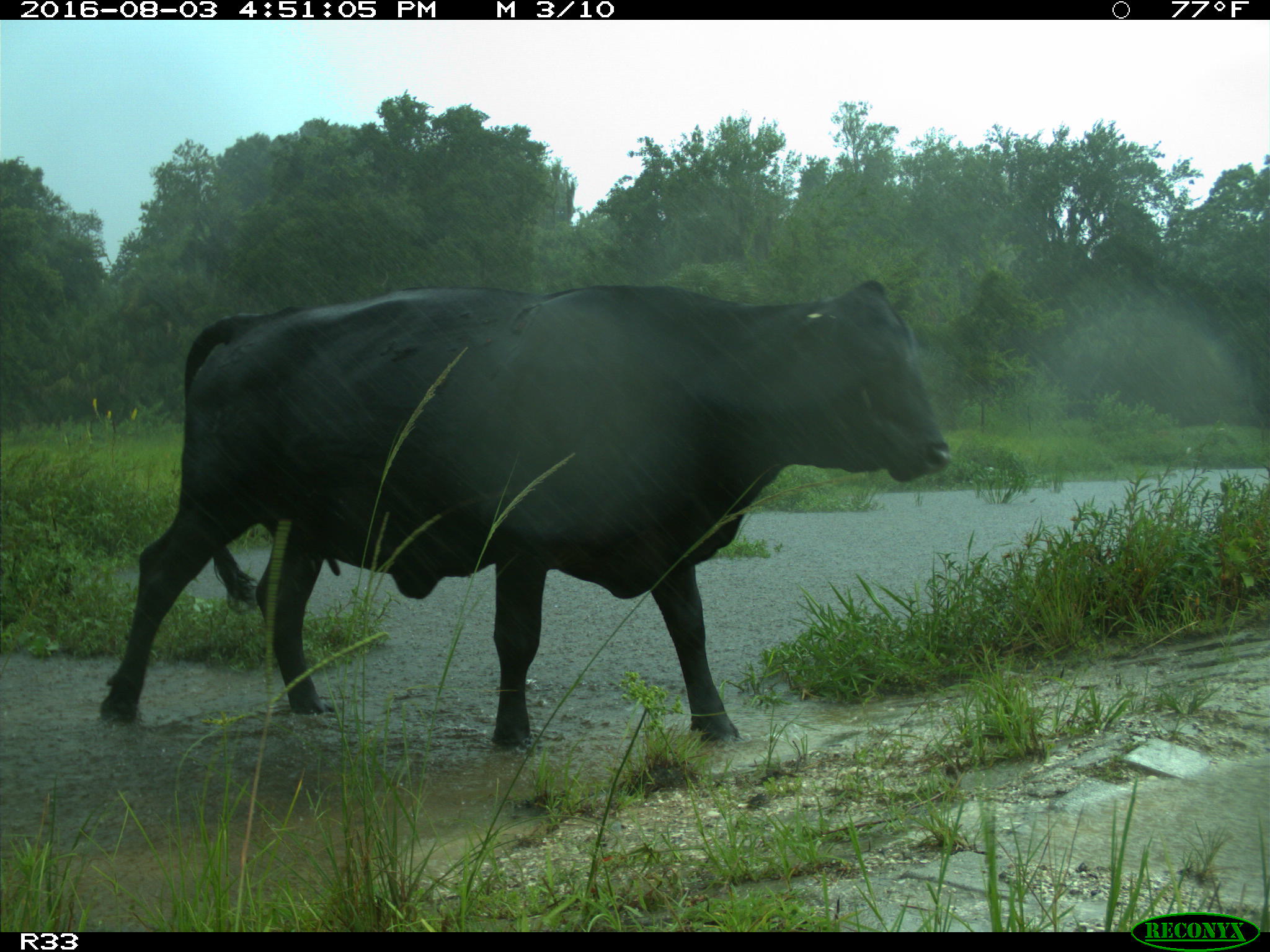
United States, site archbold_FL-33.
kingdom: Animalia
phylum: Chordata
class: Mammalia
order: Artiodactyla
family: Bovidae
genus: Bos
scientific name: Bos taurus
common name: domestic cow